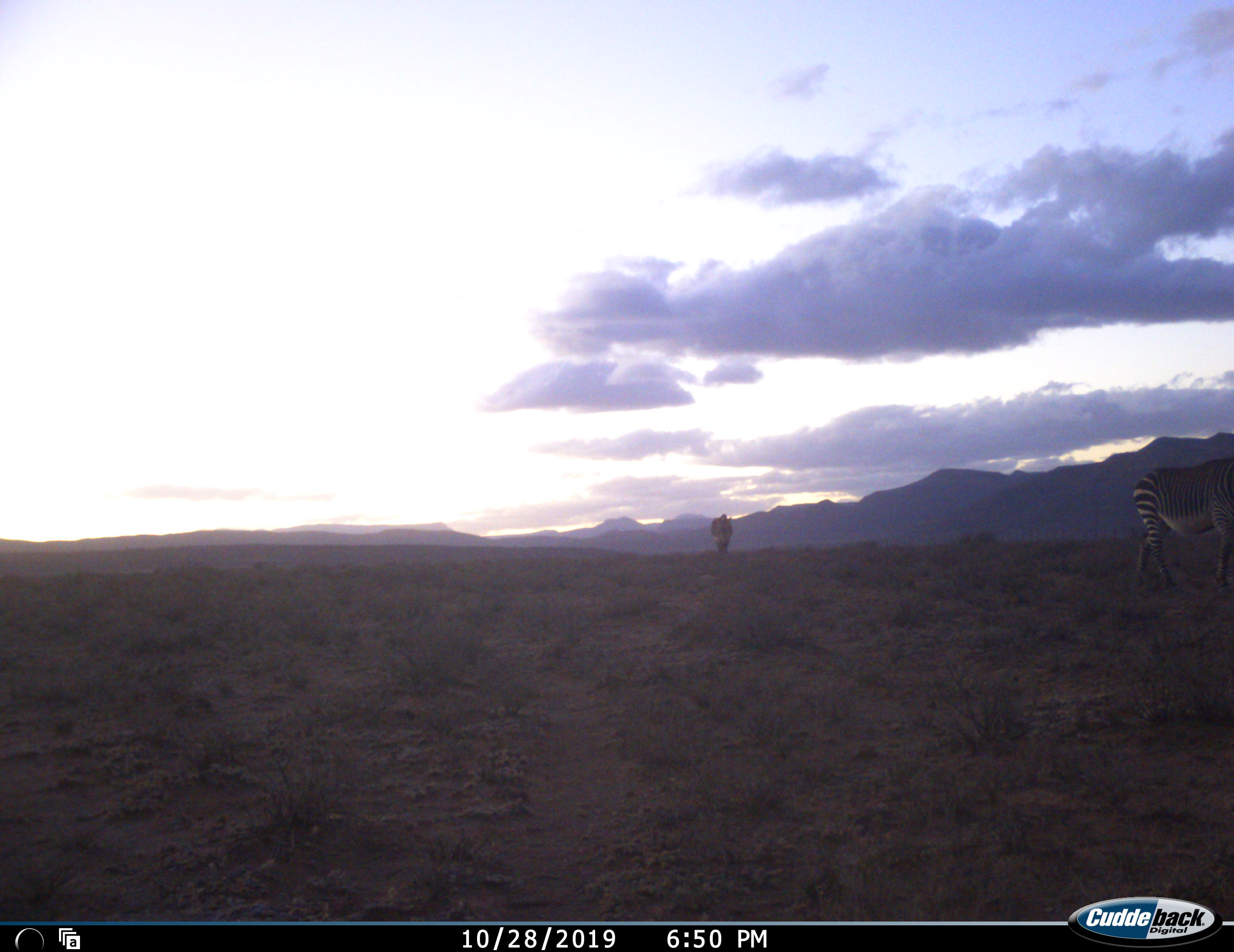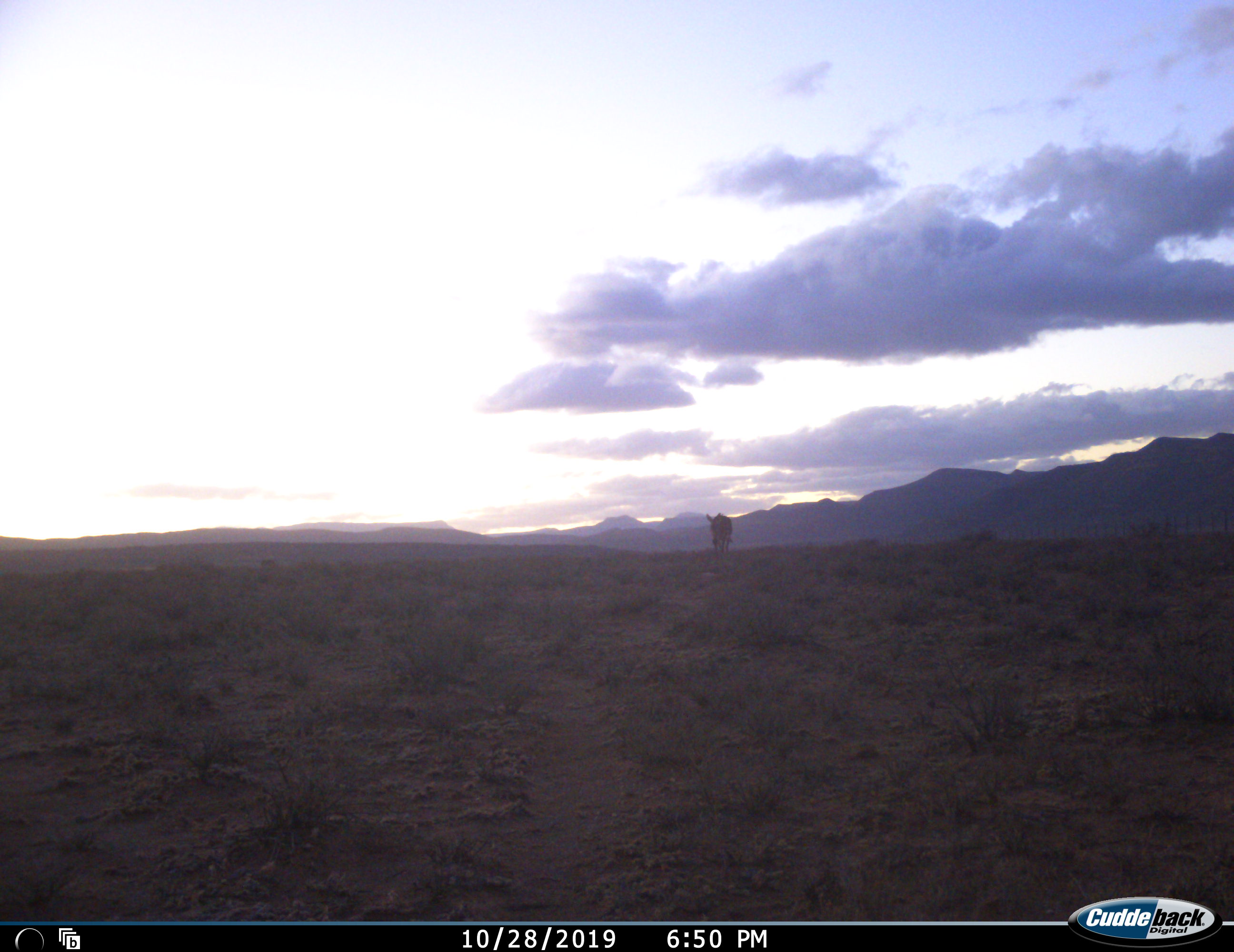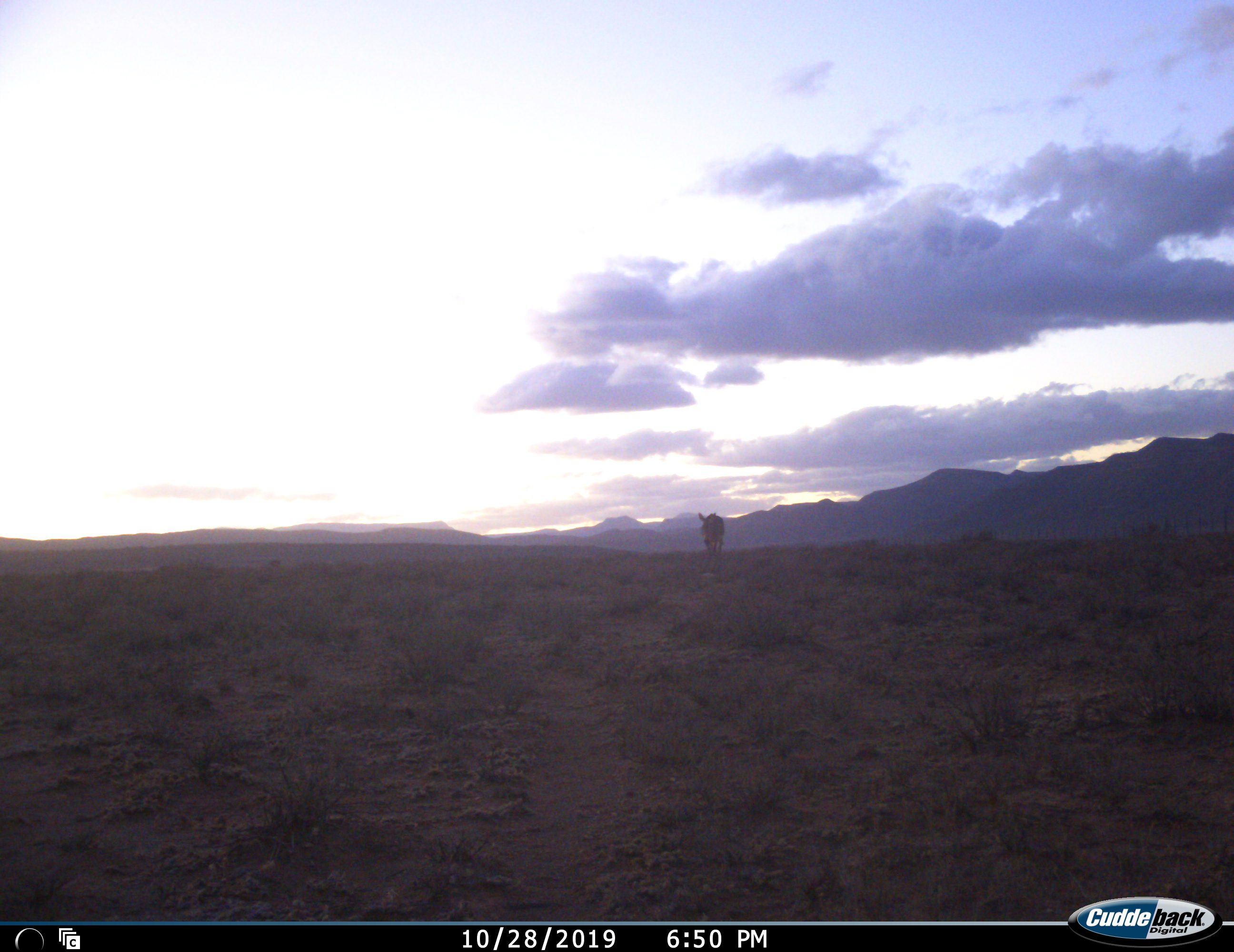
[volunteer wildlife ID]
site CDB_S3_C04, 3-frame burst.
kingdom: Animalia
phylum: Chordata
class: Mammalia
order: Perissodactyla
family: Equidae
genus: Equus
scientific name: Equus zebra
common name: mountain zebra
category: zebramountain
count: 2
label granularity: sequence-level